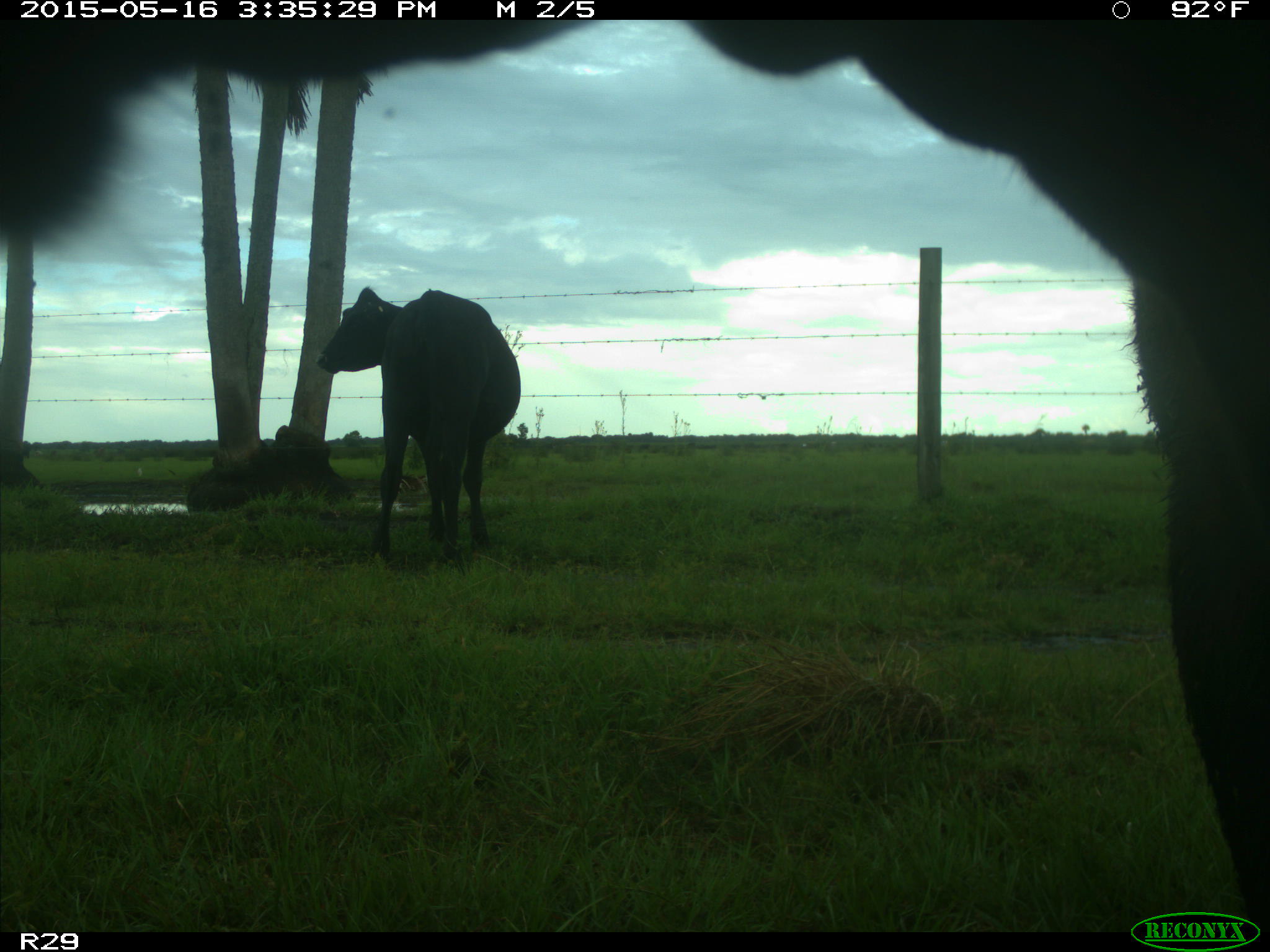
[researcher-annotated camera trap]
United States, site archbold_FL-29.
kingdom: Animalia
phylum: Chordata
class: Mammalia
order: Artiodactyla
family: Bovidae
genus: Bos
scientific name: Bos taurus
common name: domestic cow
Bos taurus (domestic cow).